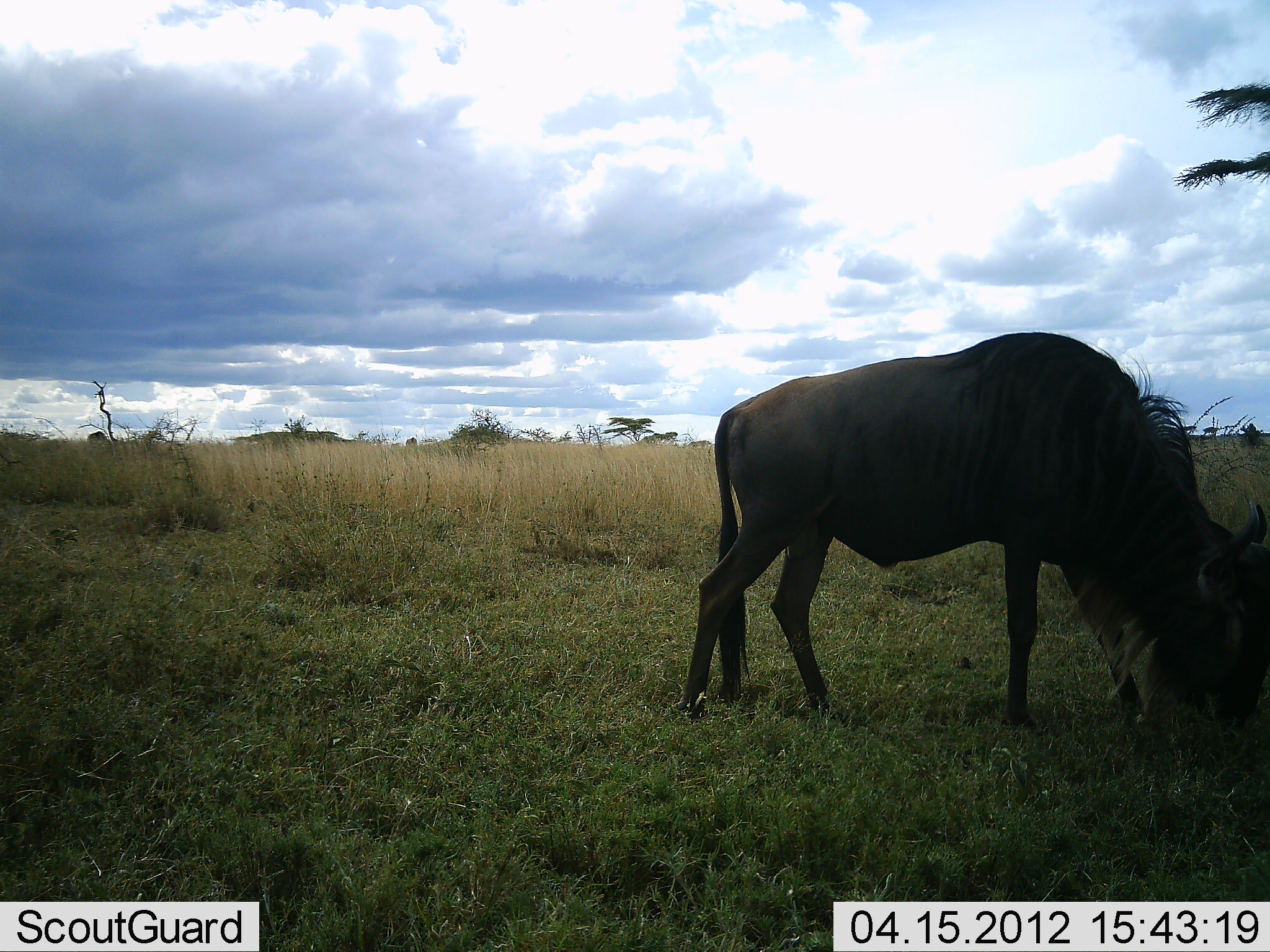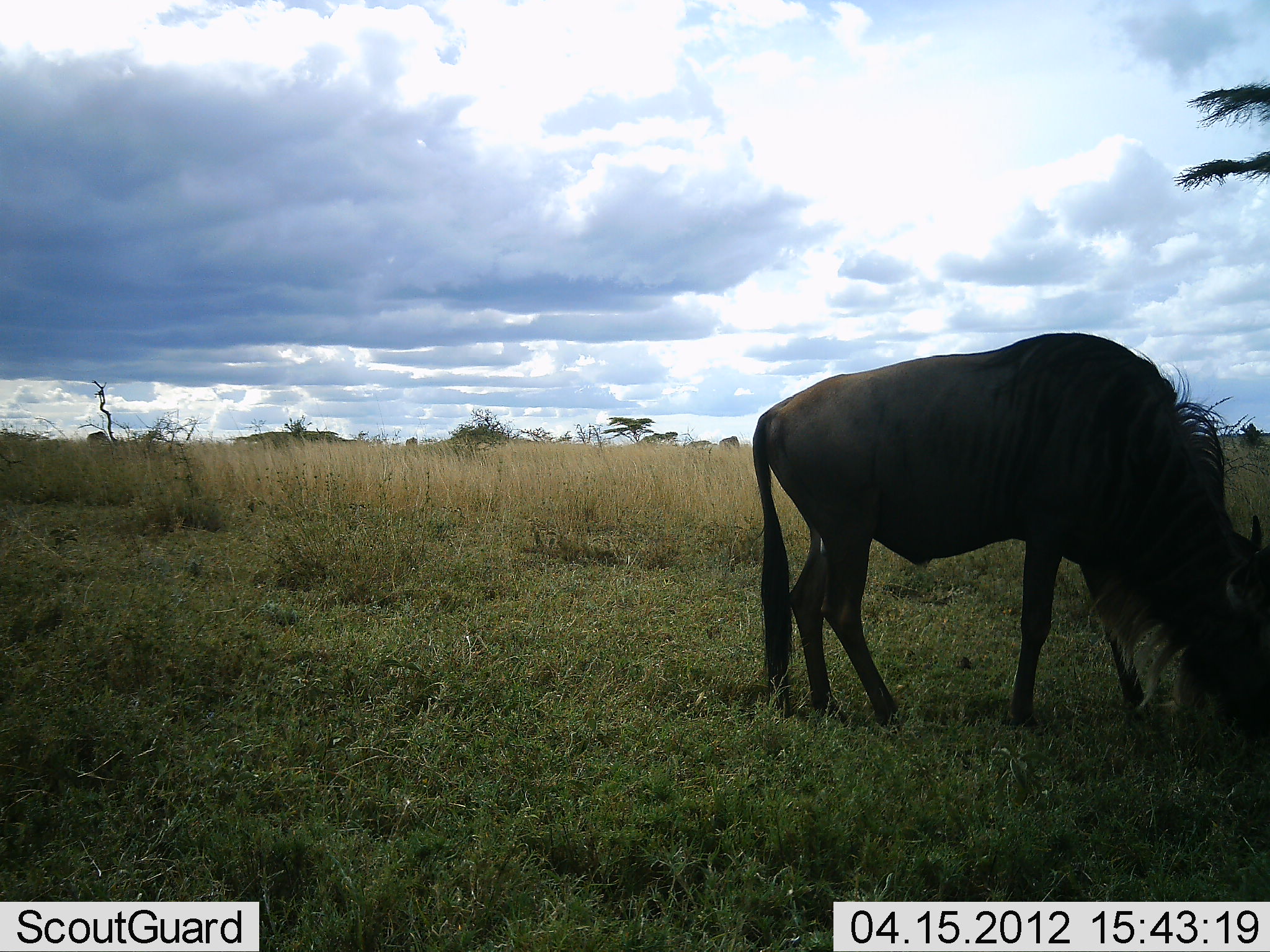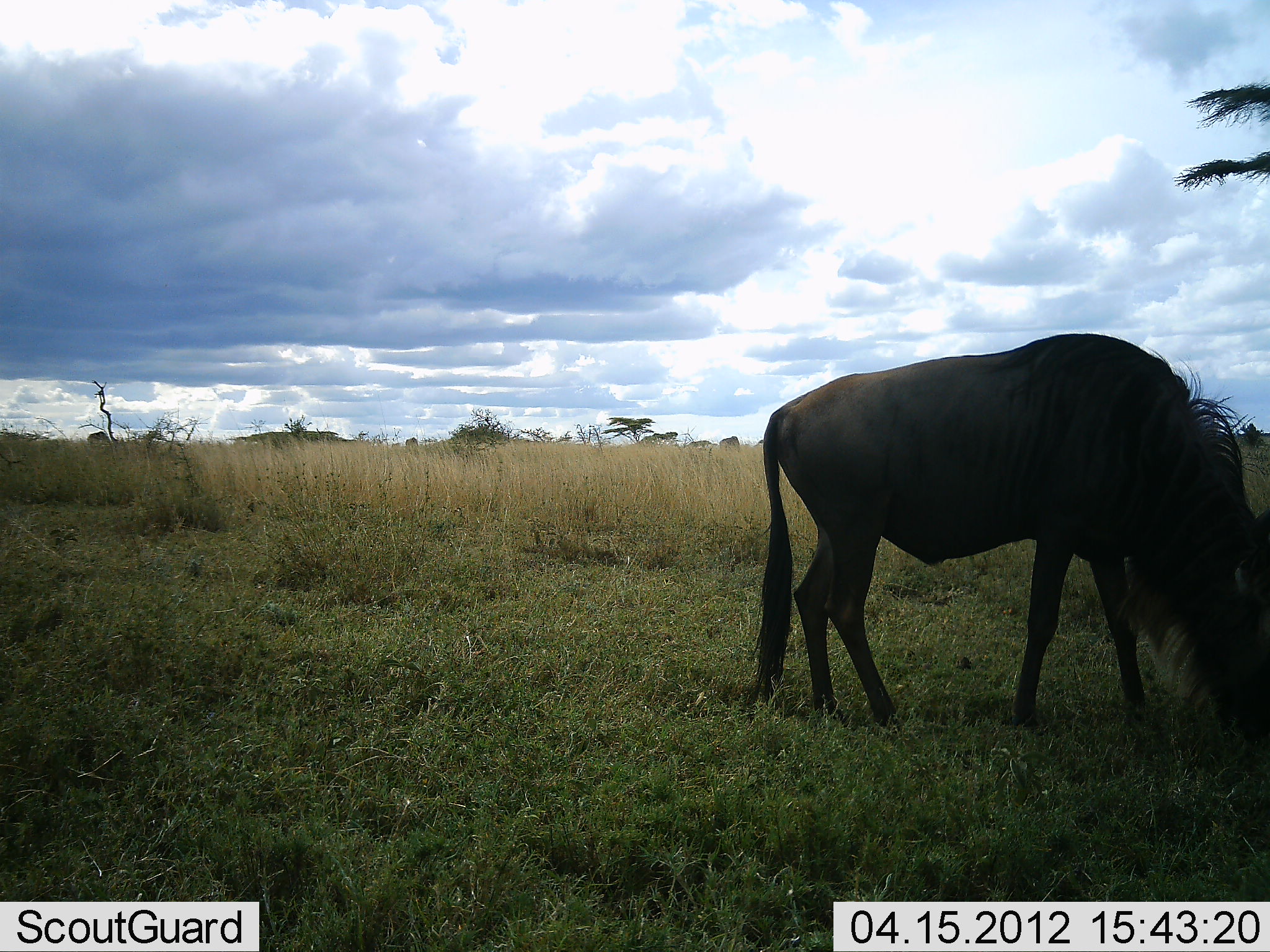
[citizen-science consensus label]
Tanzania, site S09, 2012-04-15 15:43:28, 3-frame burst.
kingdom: Animalia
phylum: Chordata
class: Mammalia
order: Artiodactyla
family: Bovidae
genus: Connochaetes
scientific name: Connochaetes taurinus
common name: blue wildebeest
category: wildebeest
Wildebeest (blue wildebeest) (Connochaetes taurinus), count 1. Behavior (volunteer vote fractions): standing 18%, resting 0%, moving 6%, interacting 0%. Young present (vote fraction): 0%. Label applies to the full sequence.